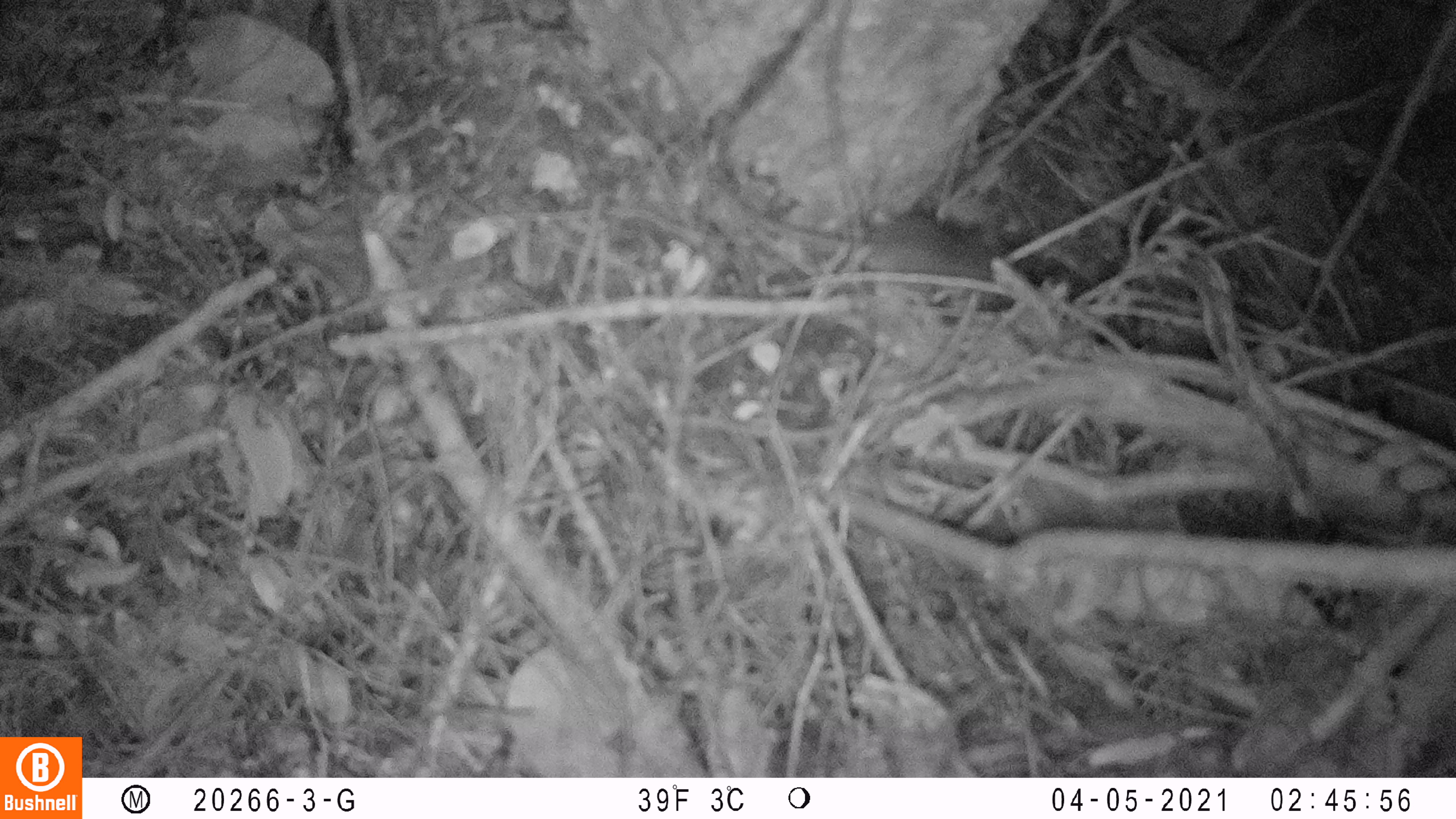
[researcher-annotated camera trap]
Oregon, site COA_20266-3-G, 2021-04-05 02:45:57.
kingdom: Animalia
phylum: Chordata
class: Mammalia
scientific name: Mammalia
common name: small mammal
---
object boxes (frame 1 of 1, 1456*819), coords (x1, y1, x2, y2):
small mammal: (746, 175, 1129, 344)